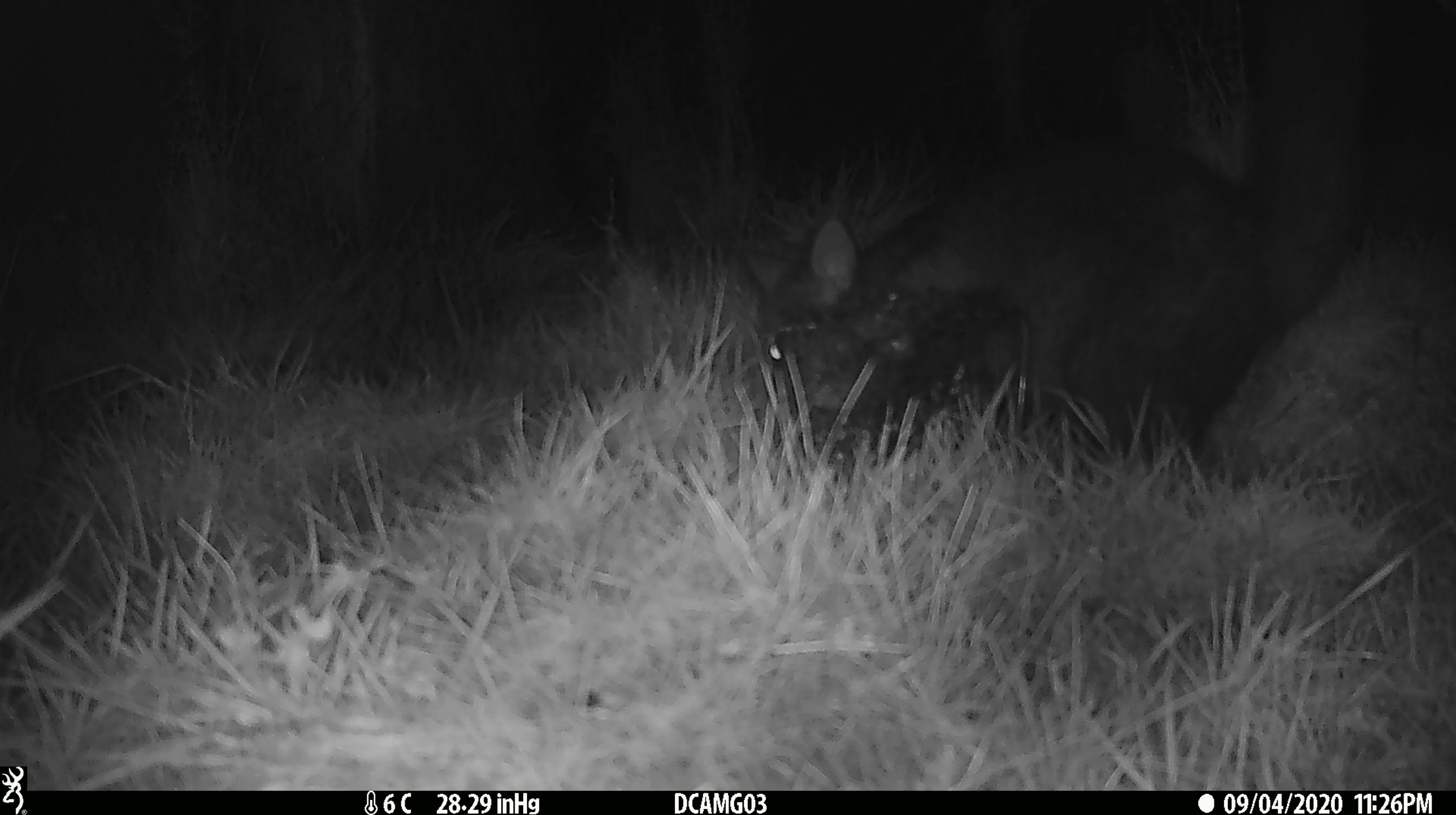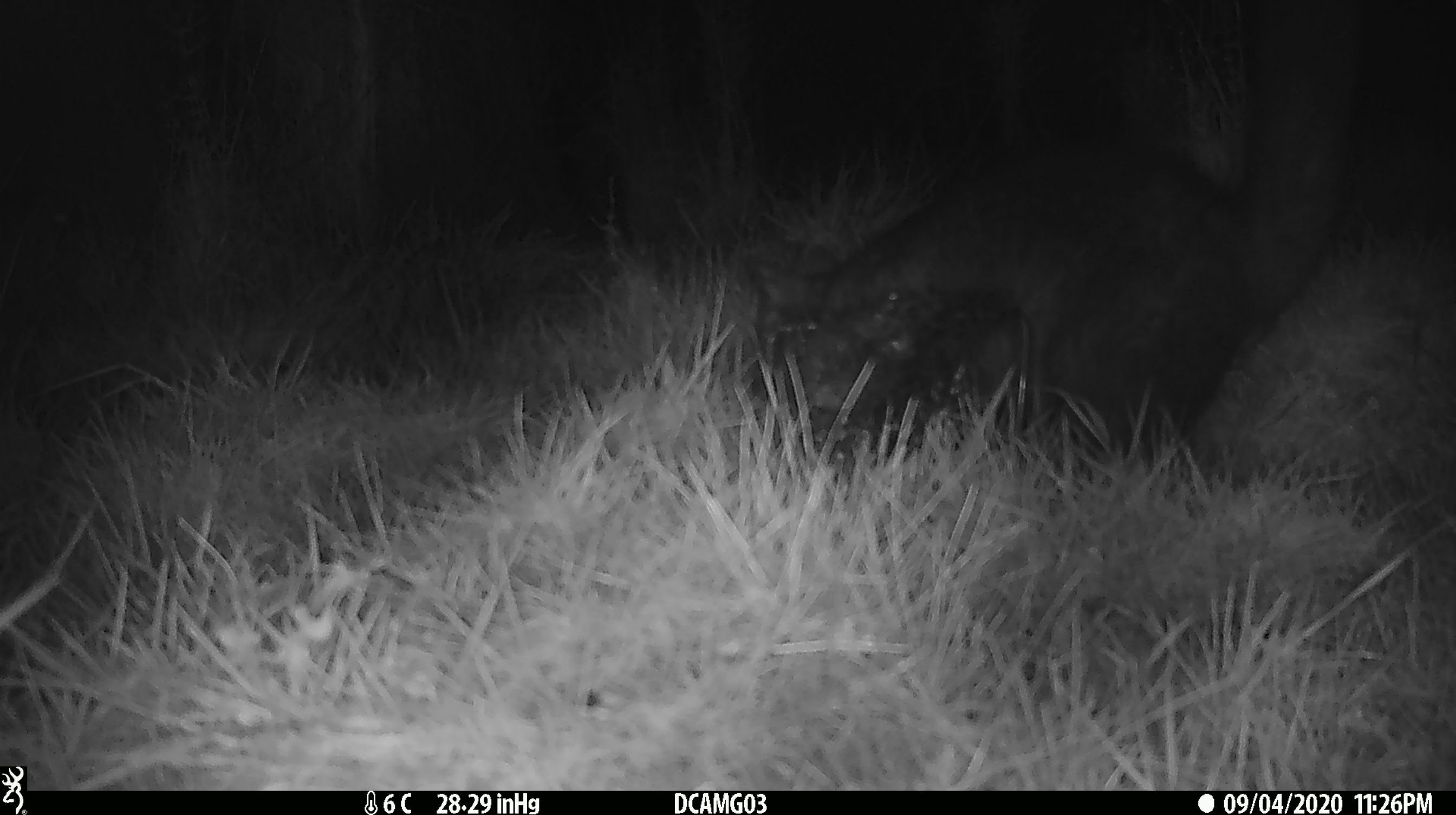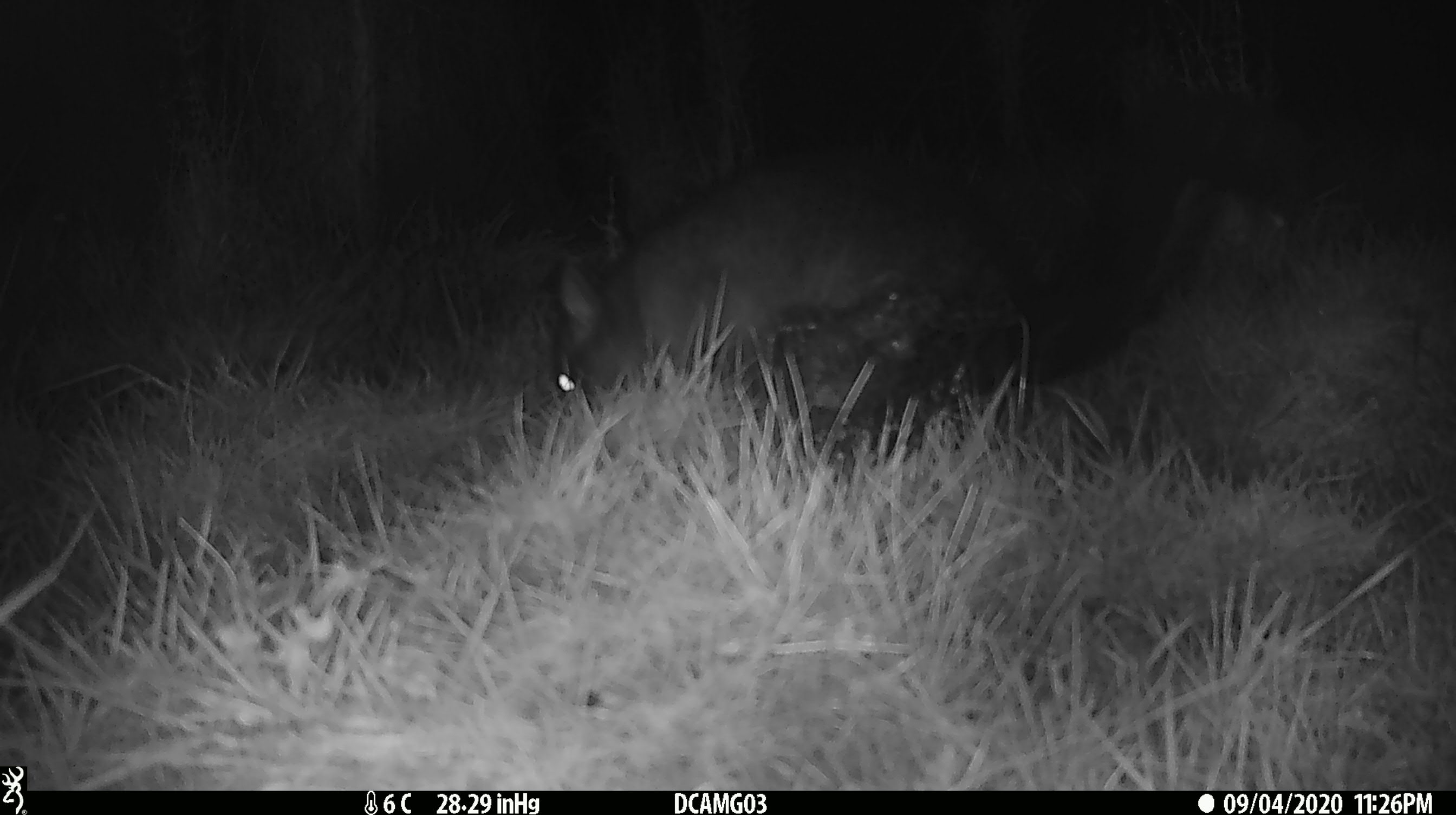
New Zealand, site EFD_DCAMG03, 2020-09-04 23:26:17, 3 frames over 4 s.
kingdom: Animalia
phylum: Chordata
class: Mammalia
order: Diprotodontia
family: Phalangeridae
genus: Trichosurus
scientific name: Trichosurus vulpecula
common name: common brushtail possum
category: possum